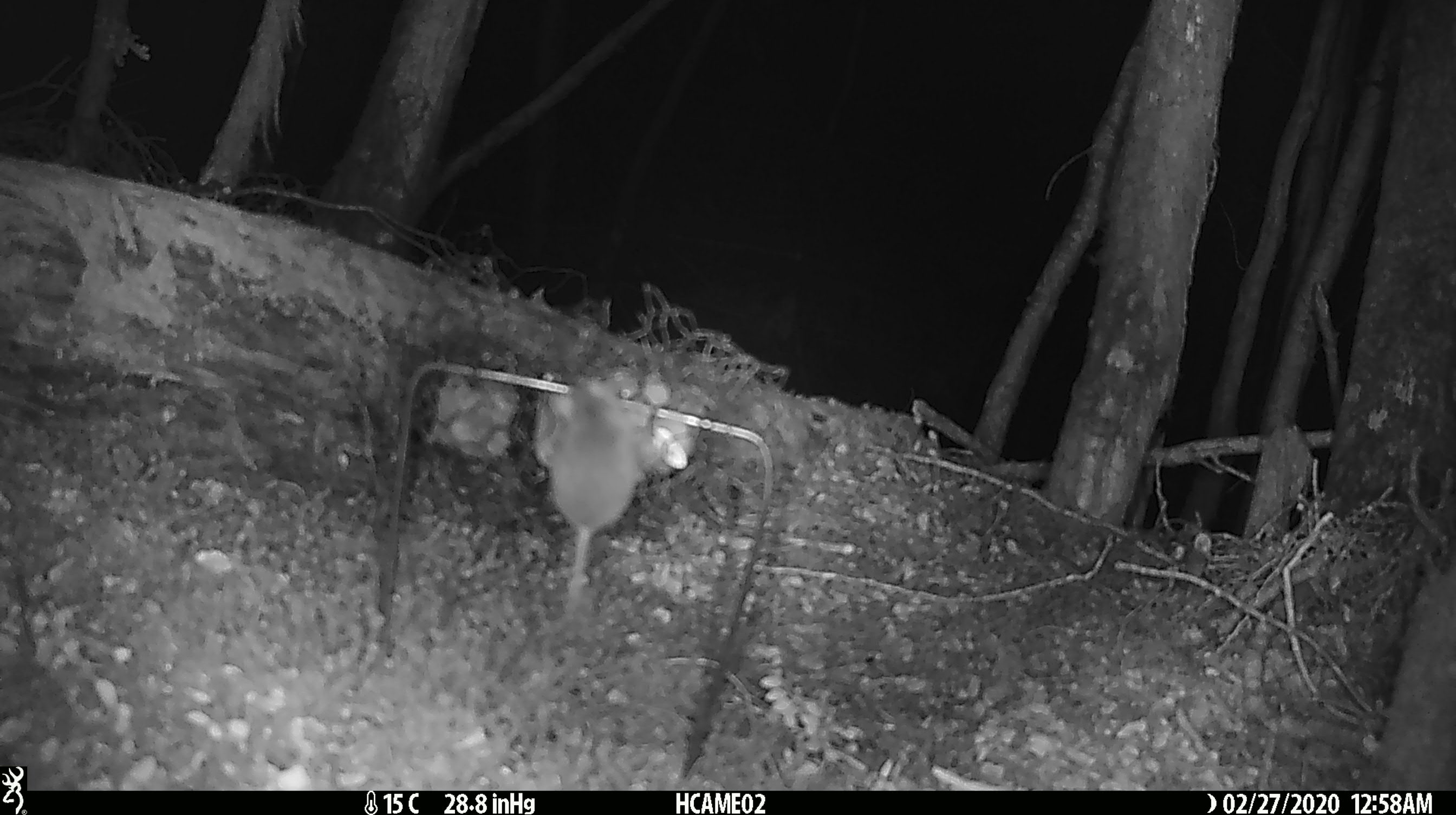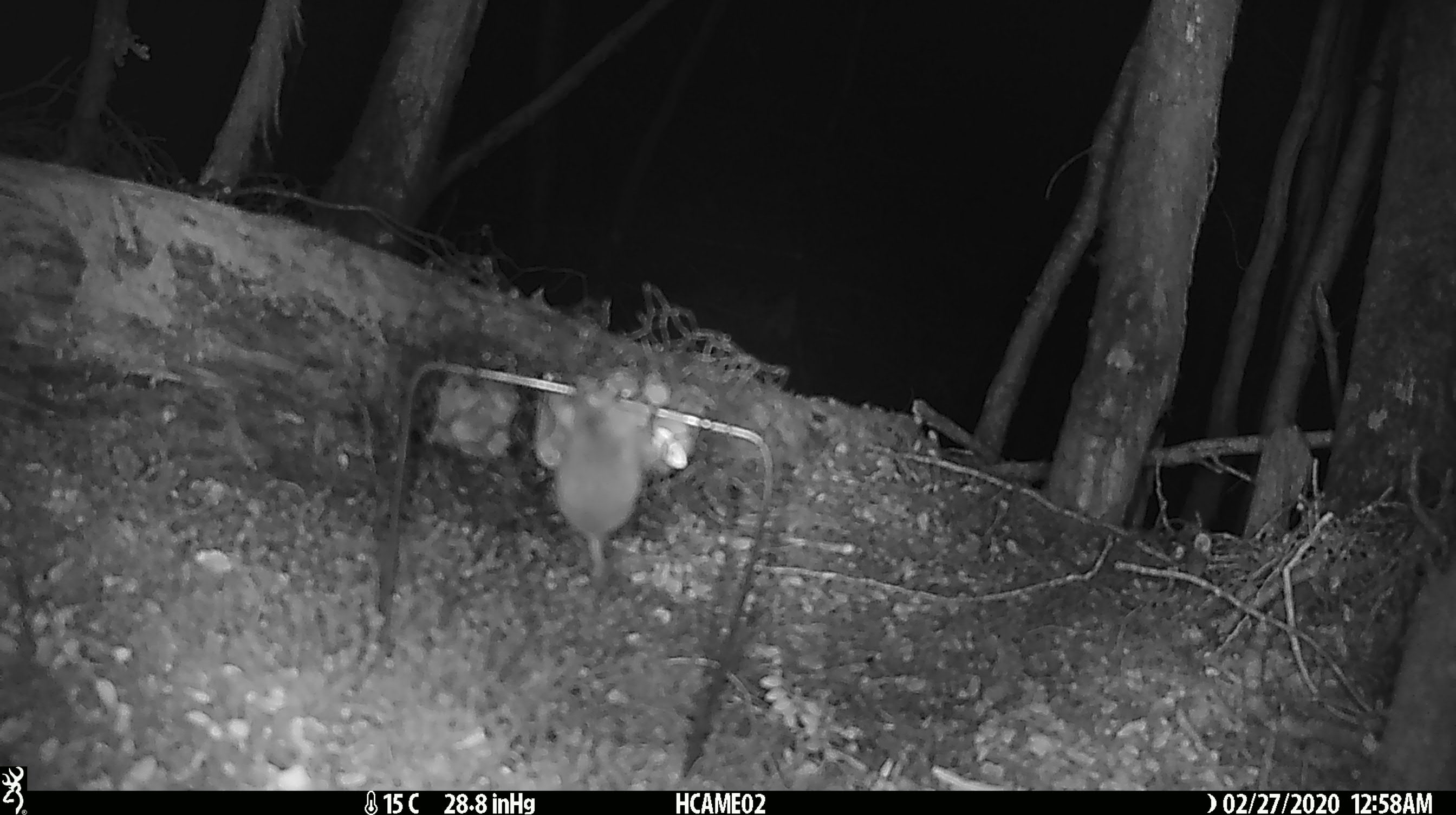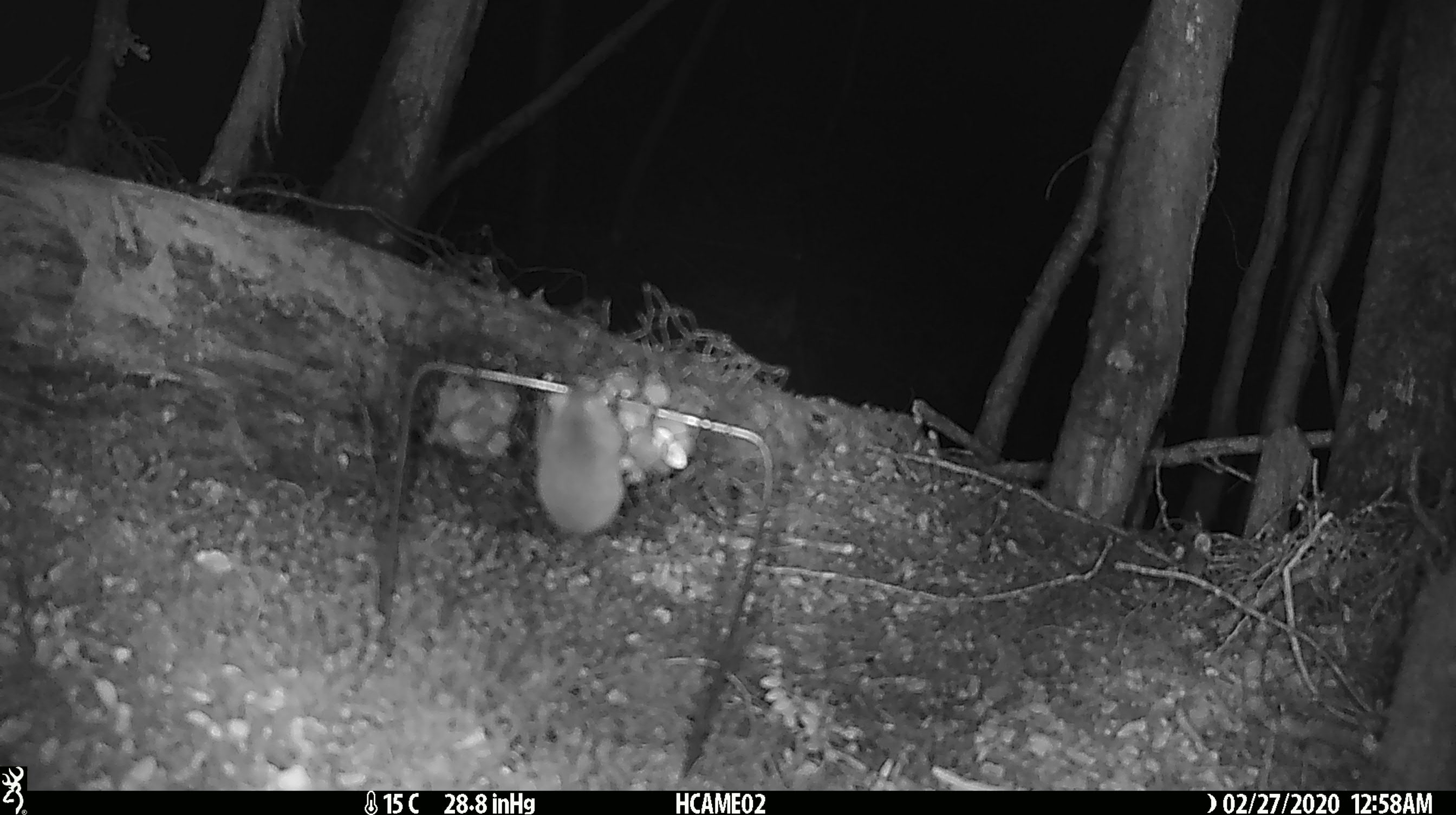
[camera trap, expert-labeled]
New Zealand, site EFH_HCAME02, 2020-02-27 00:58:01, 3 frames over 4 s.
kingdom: Animalia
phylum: Chordata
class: Mammalia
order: Rodentia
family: Muridae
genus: Mus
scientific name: Mus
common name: mouse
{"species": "mouse (Mus)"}